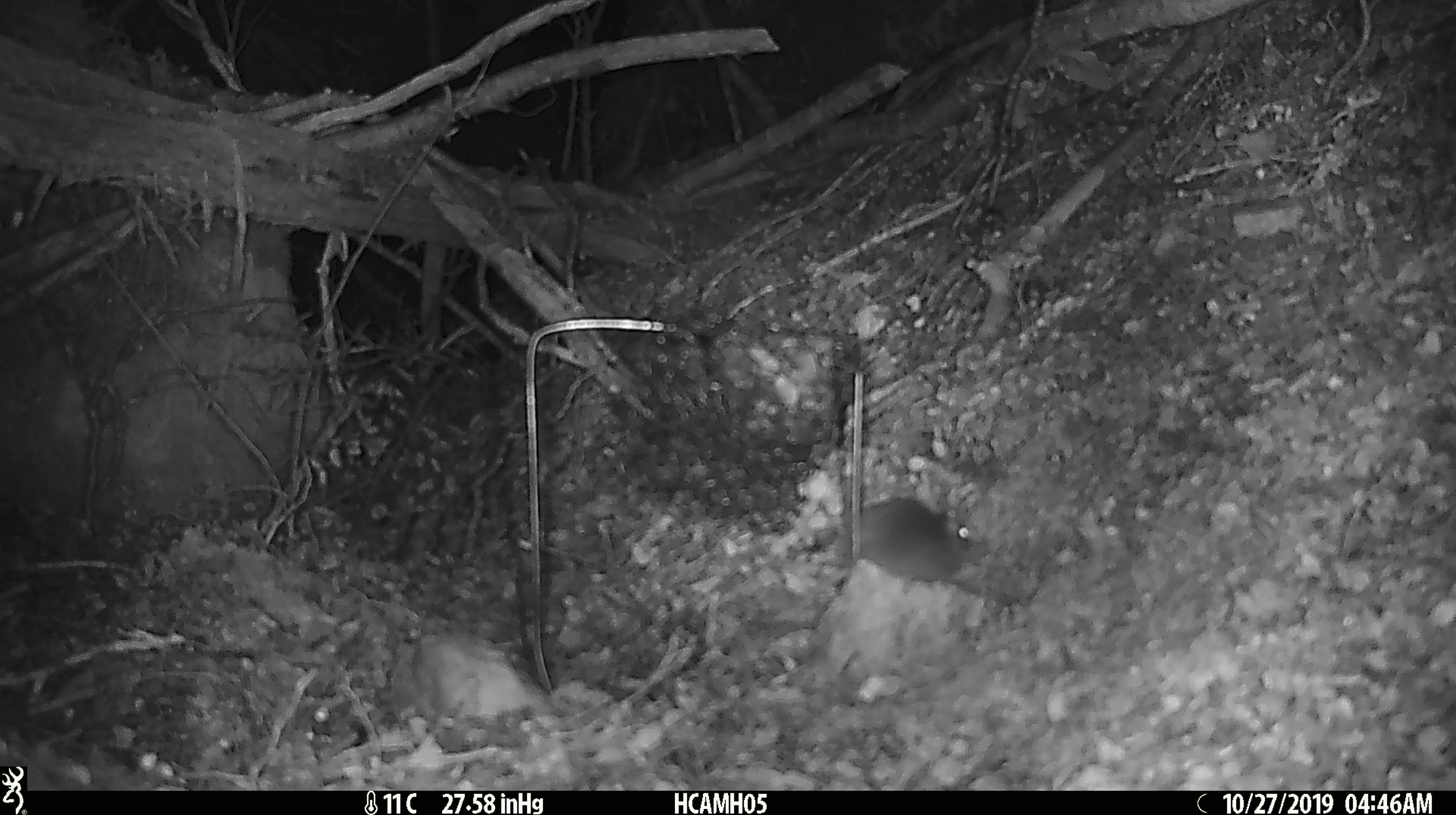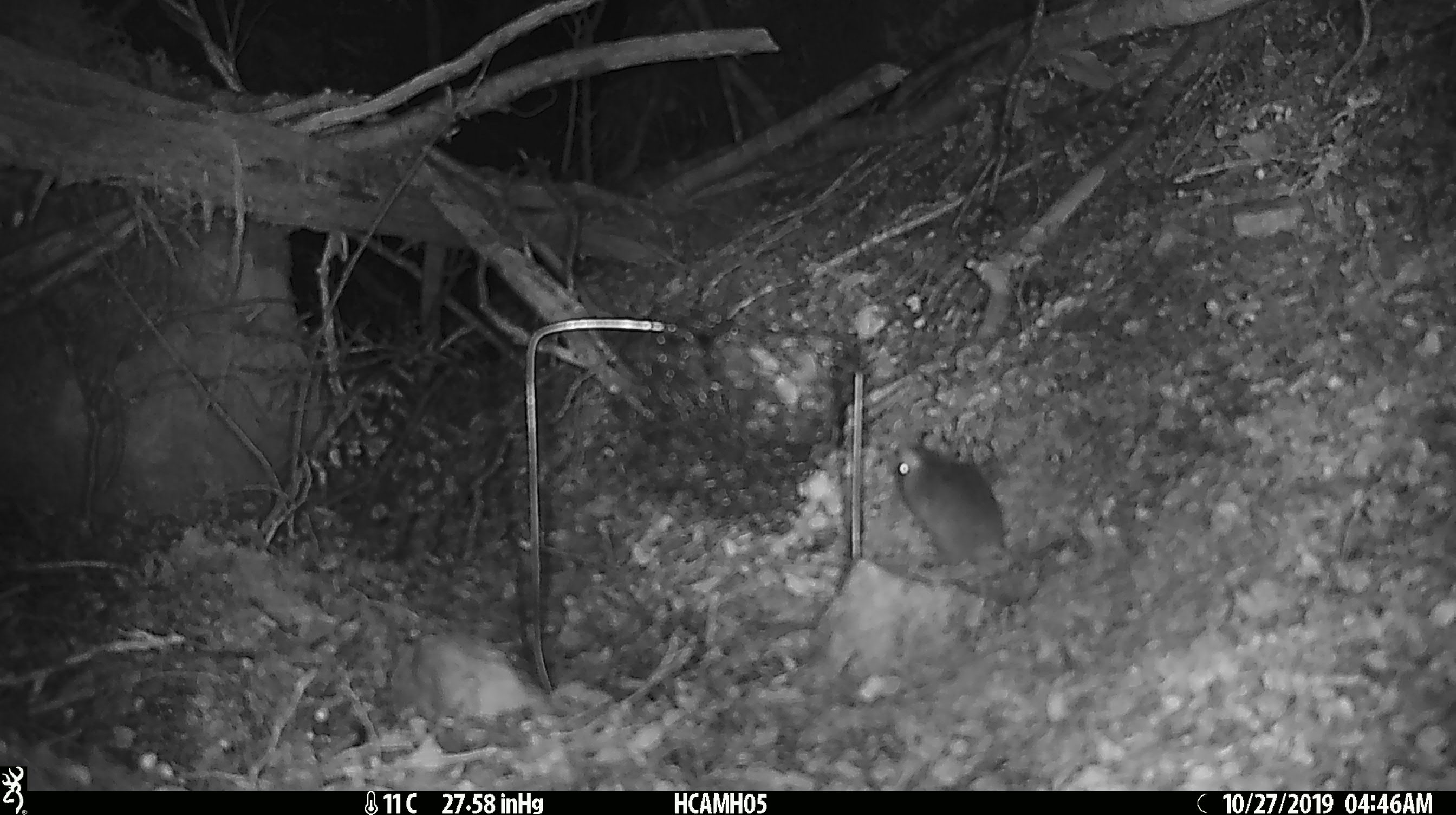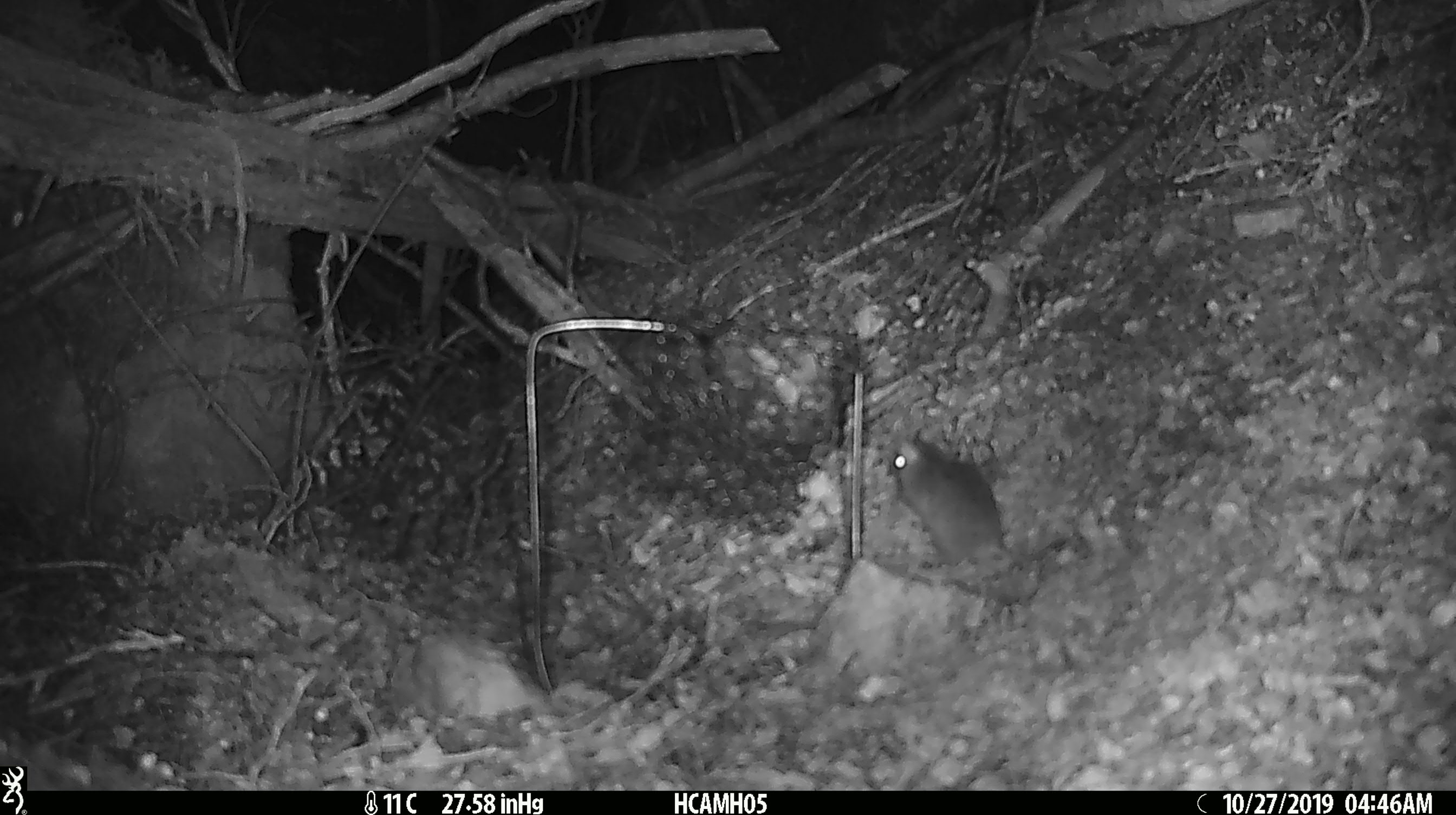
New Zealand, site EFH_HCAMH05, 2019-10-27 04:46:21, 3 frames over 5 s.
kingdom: Animalia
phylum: Chordata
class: Mammalia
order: Rodentia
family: Muridae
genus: Mus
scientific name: Mus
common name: mouse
Mouse (Mus).